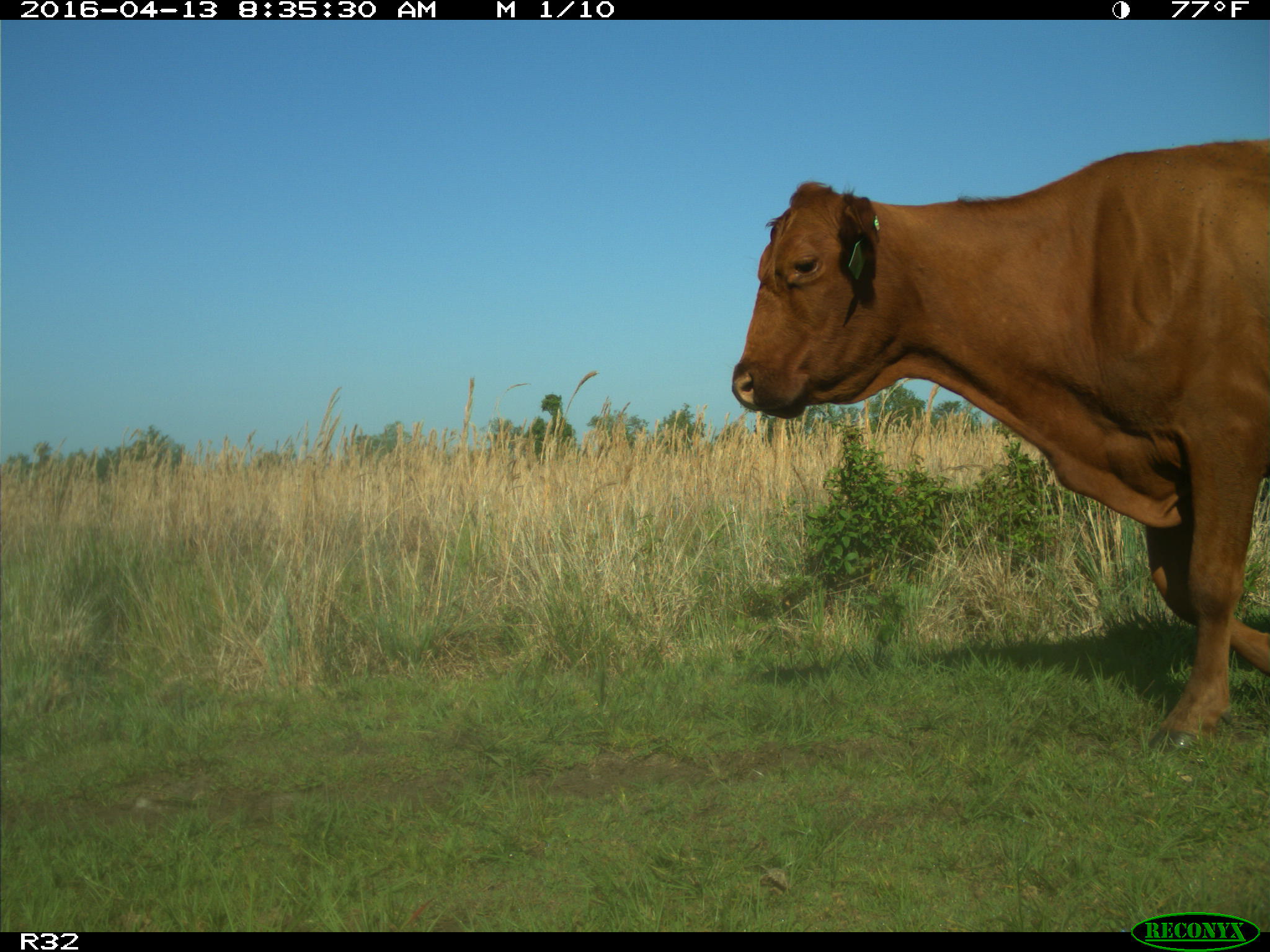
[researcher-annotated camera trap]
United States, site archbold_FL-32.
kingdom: Animalia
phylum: Chordata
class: Mammalia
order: Artiodactyla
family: Bovidae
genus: Bos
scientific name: Bos taurus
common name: domestic cow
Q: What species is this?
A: Bos taurus (domestic cow).